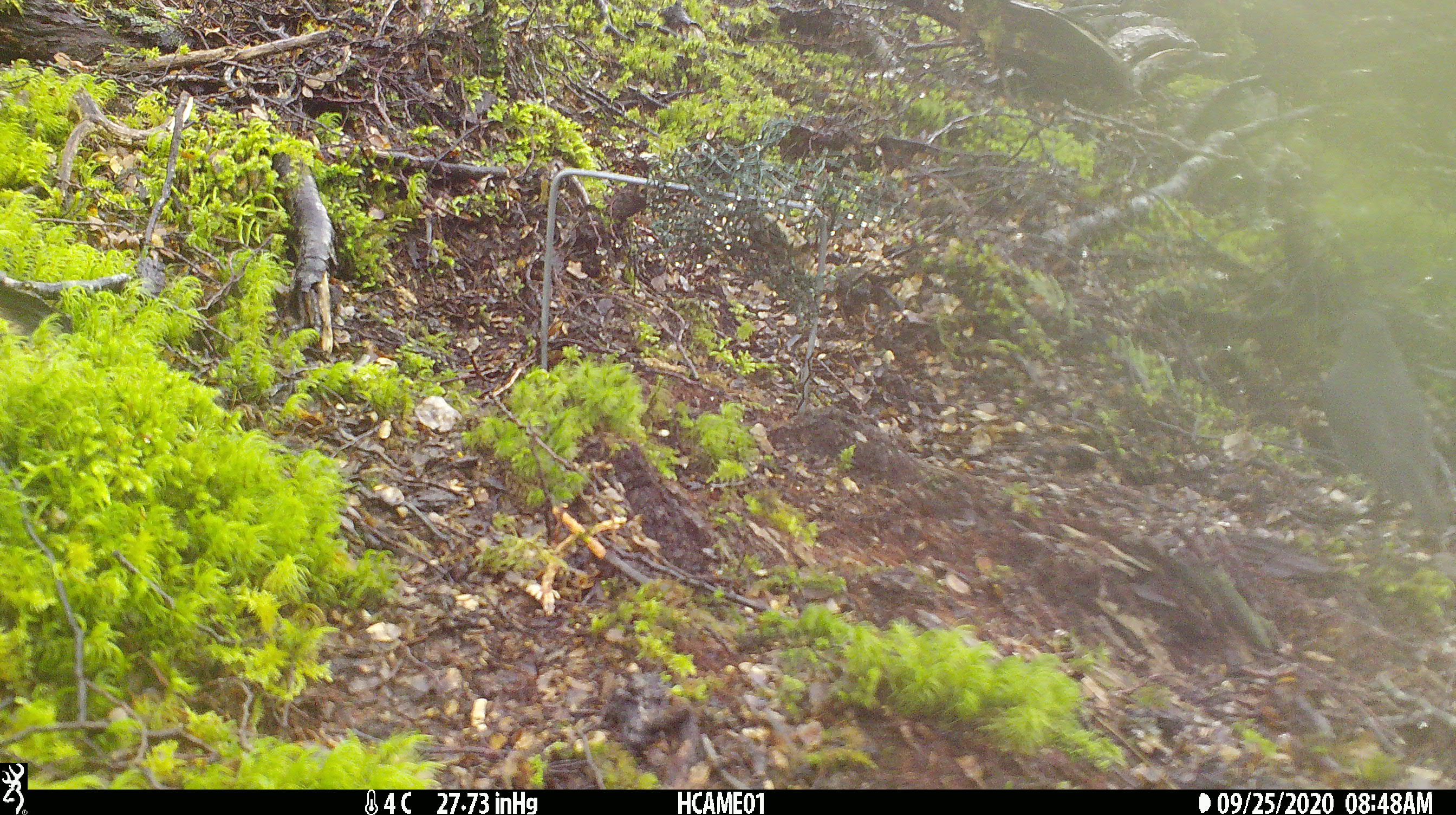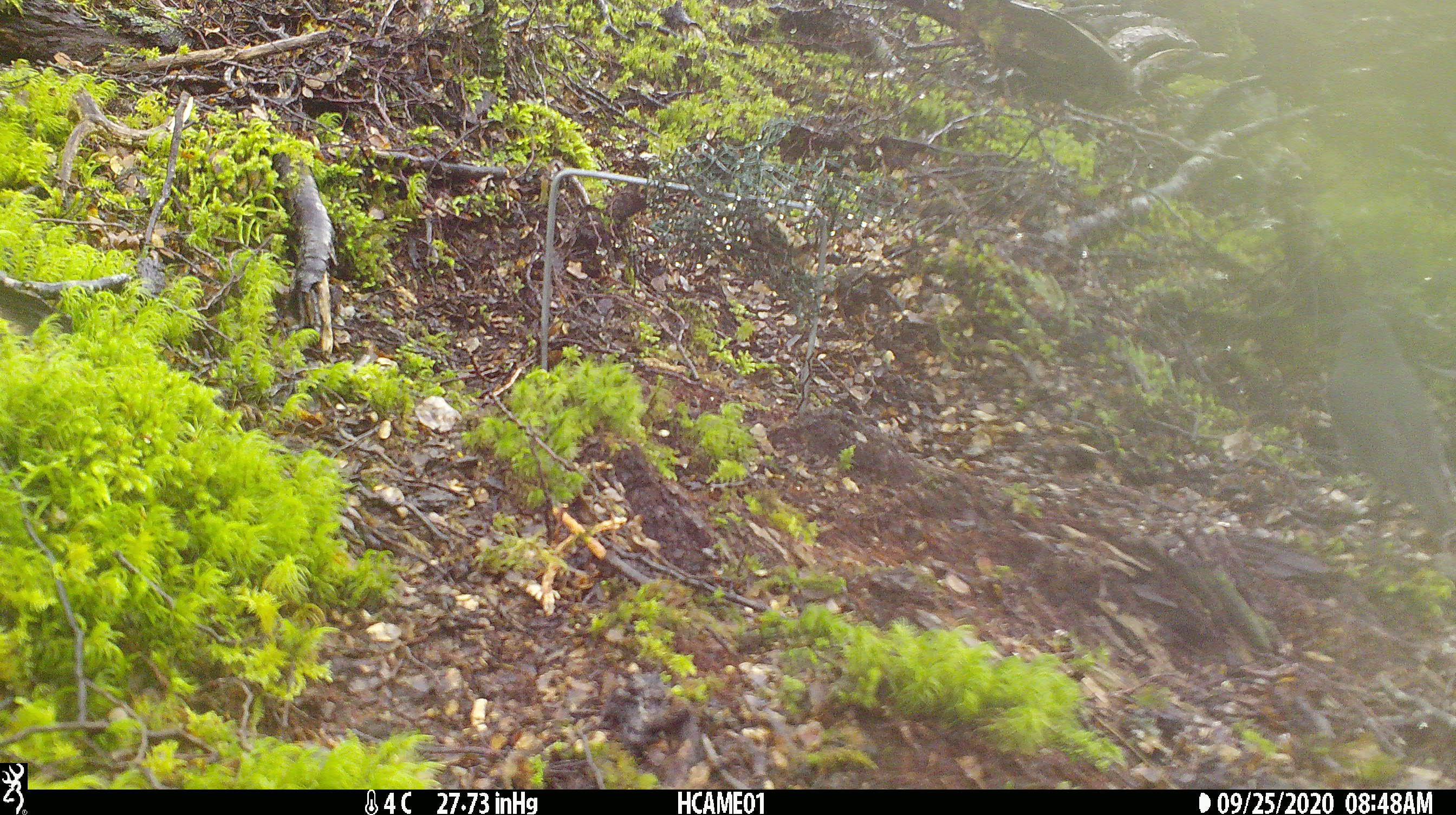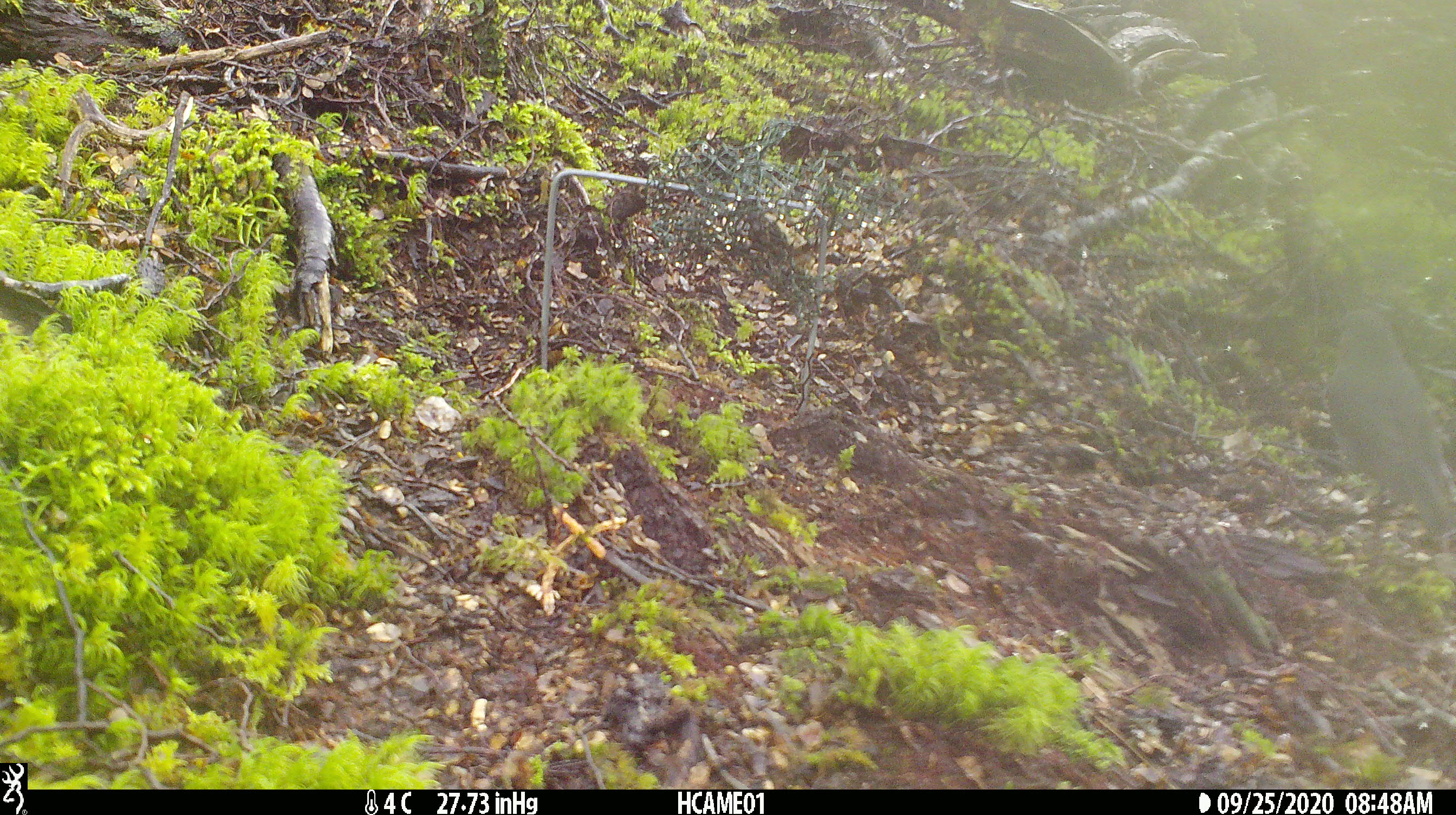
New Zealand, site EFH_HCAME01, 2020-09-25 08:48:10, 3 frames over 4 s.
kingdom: Animalia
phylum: Chordata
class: Aves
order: Passeriformes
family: Petroicidae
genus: Petroica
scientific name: Petroica australis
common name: new zealand robin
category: robin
Robin (new zealand robin) (Petroica australis).